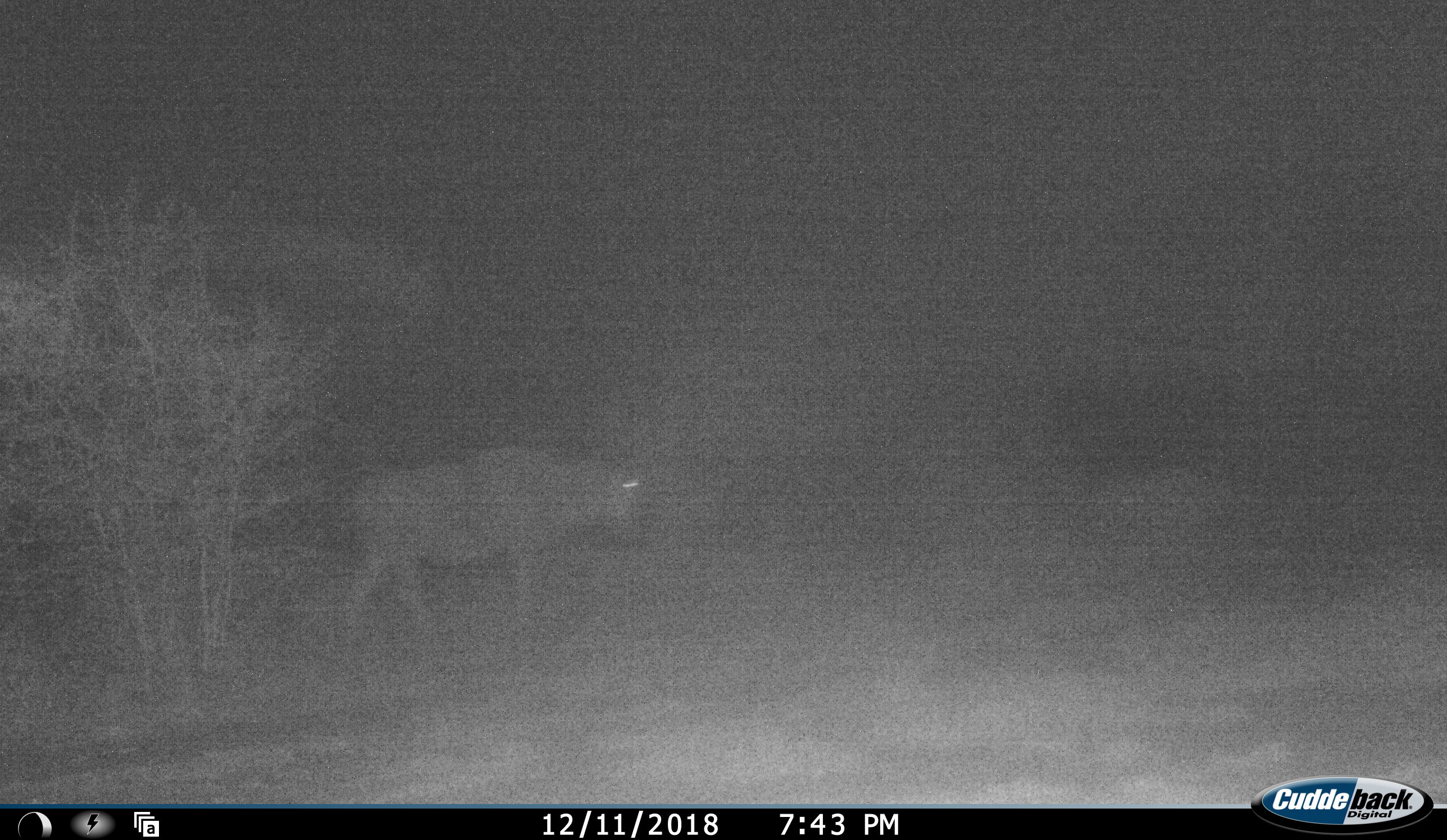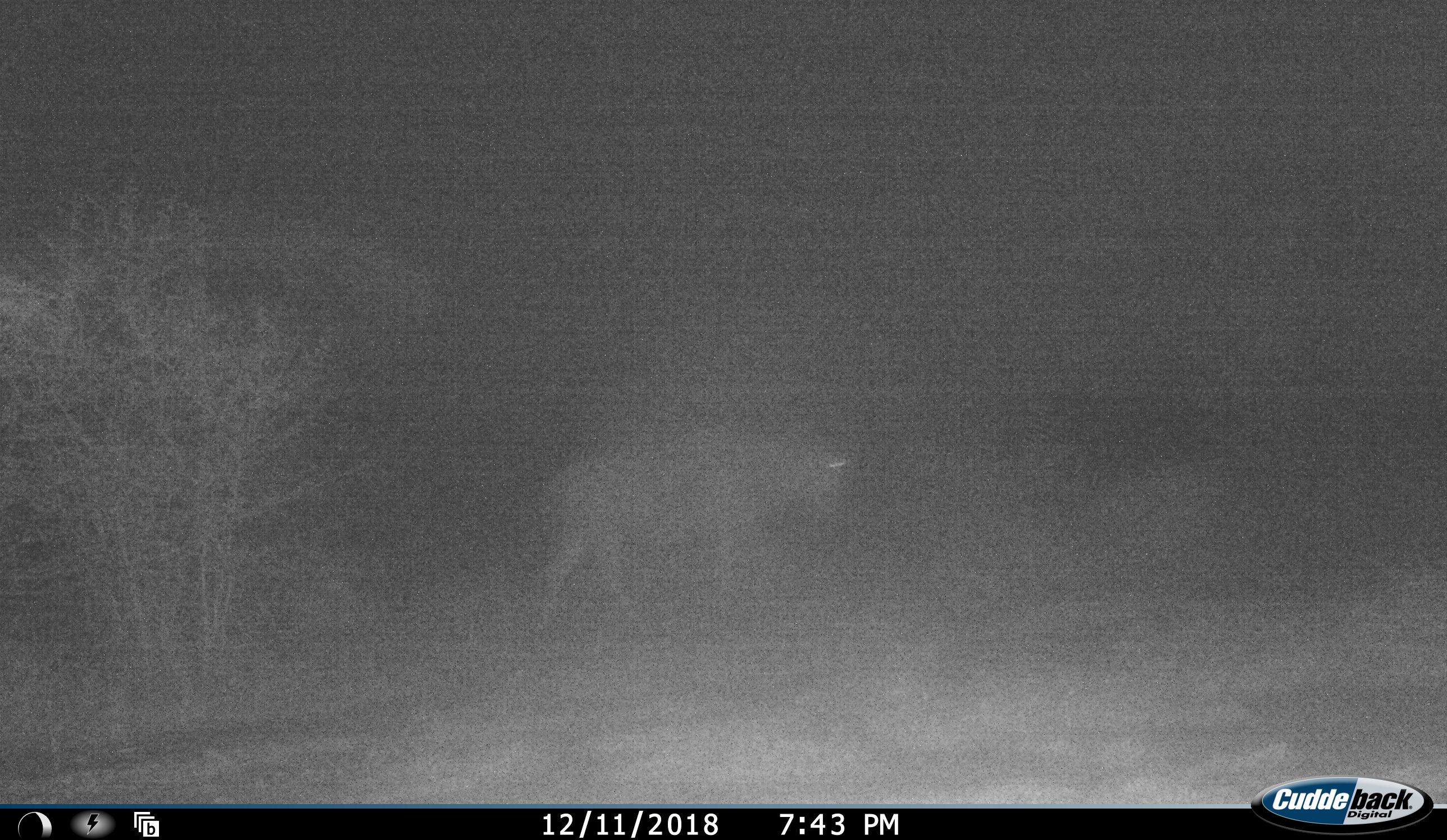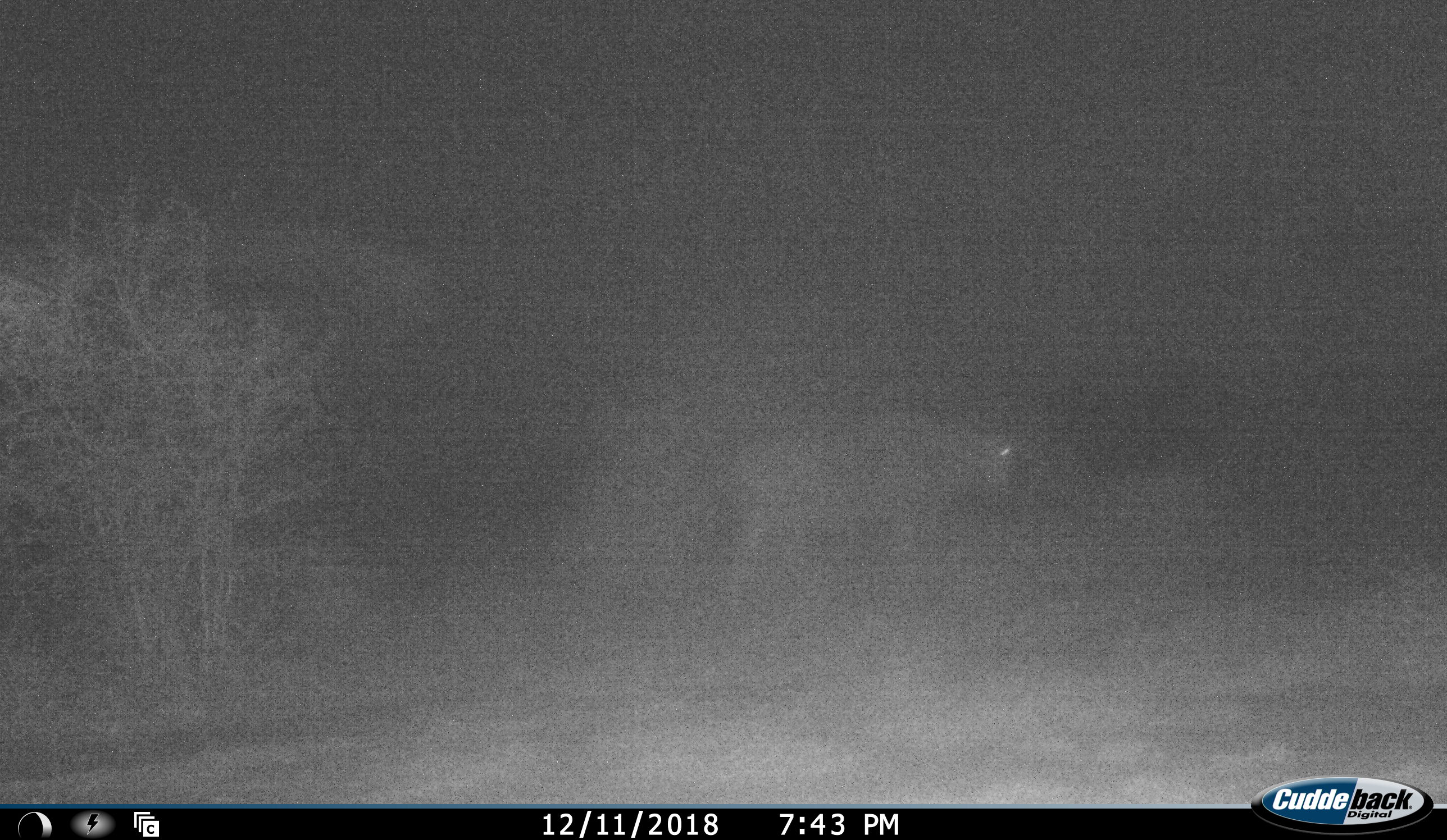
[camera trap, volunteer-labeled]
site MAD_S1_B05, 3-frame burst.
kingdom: Animalia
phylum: Chordata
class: Mammalia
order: Artiodactyla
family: Bovidae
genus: Connochaetes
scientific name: Connochaetes taurinus taurinus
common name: blue wildebeest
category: wildebeestblue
Wildebeestblue (blue wildebeest) (Connochaetes taurinus taurinus), count 1. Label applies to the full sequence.